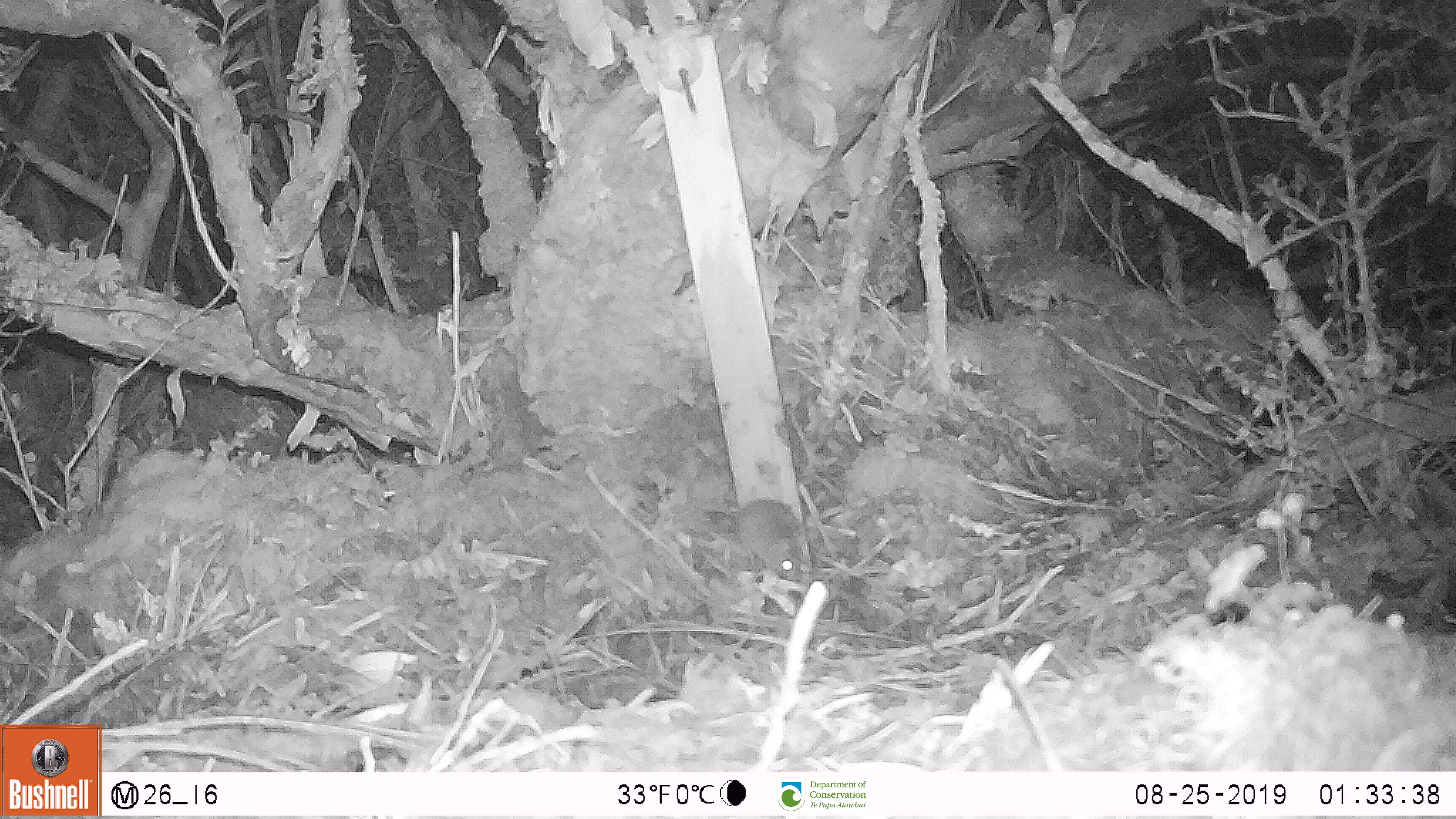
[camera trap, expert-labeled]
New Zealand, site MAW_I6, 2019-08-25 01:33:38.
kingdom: Animalia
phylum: Chordata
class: Mammalia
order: Rodentia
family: Muridae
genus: Mus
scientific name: Mus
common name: mouse